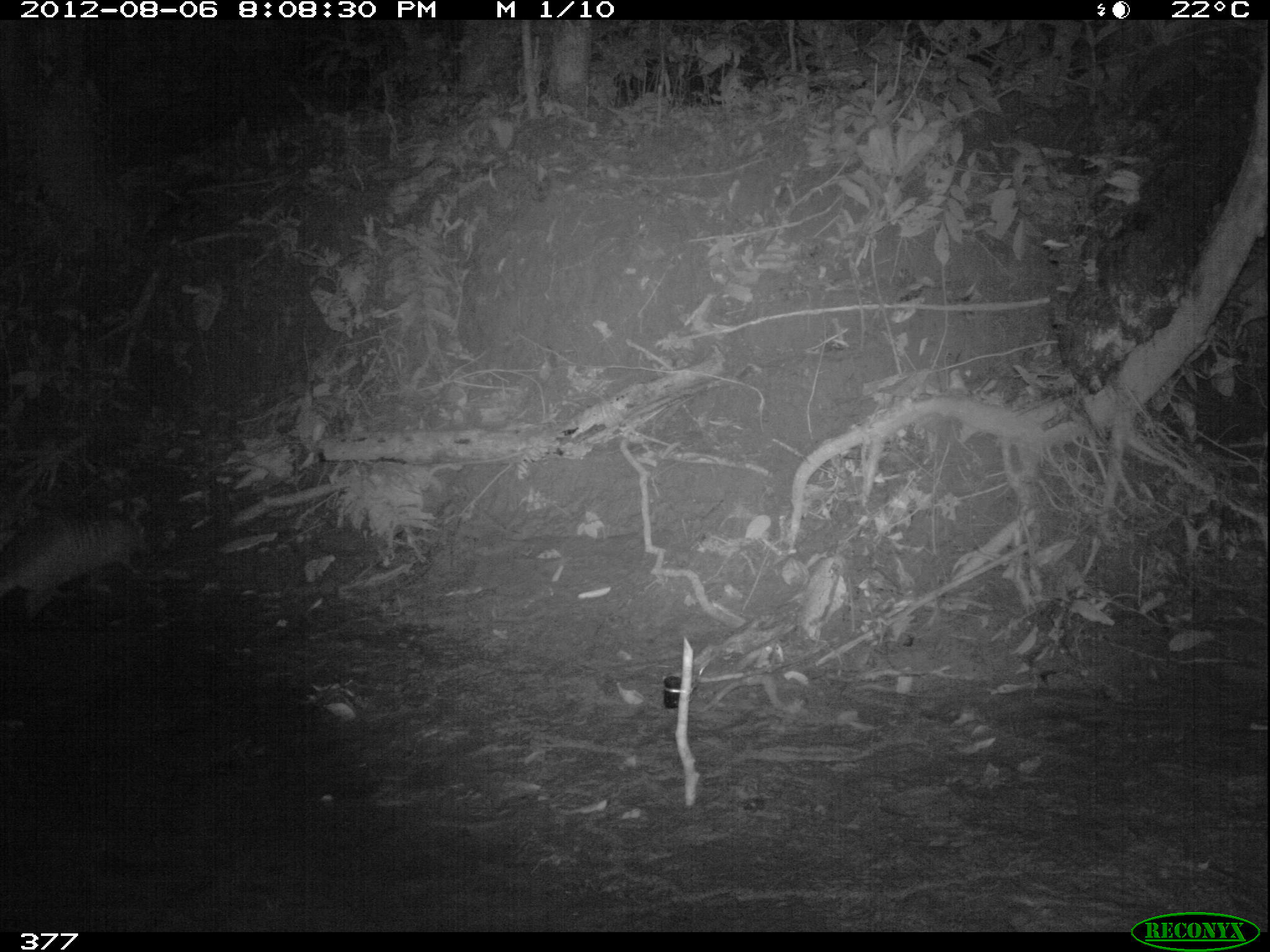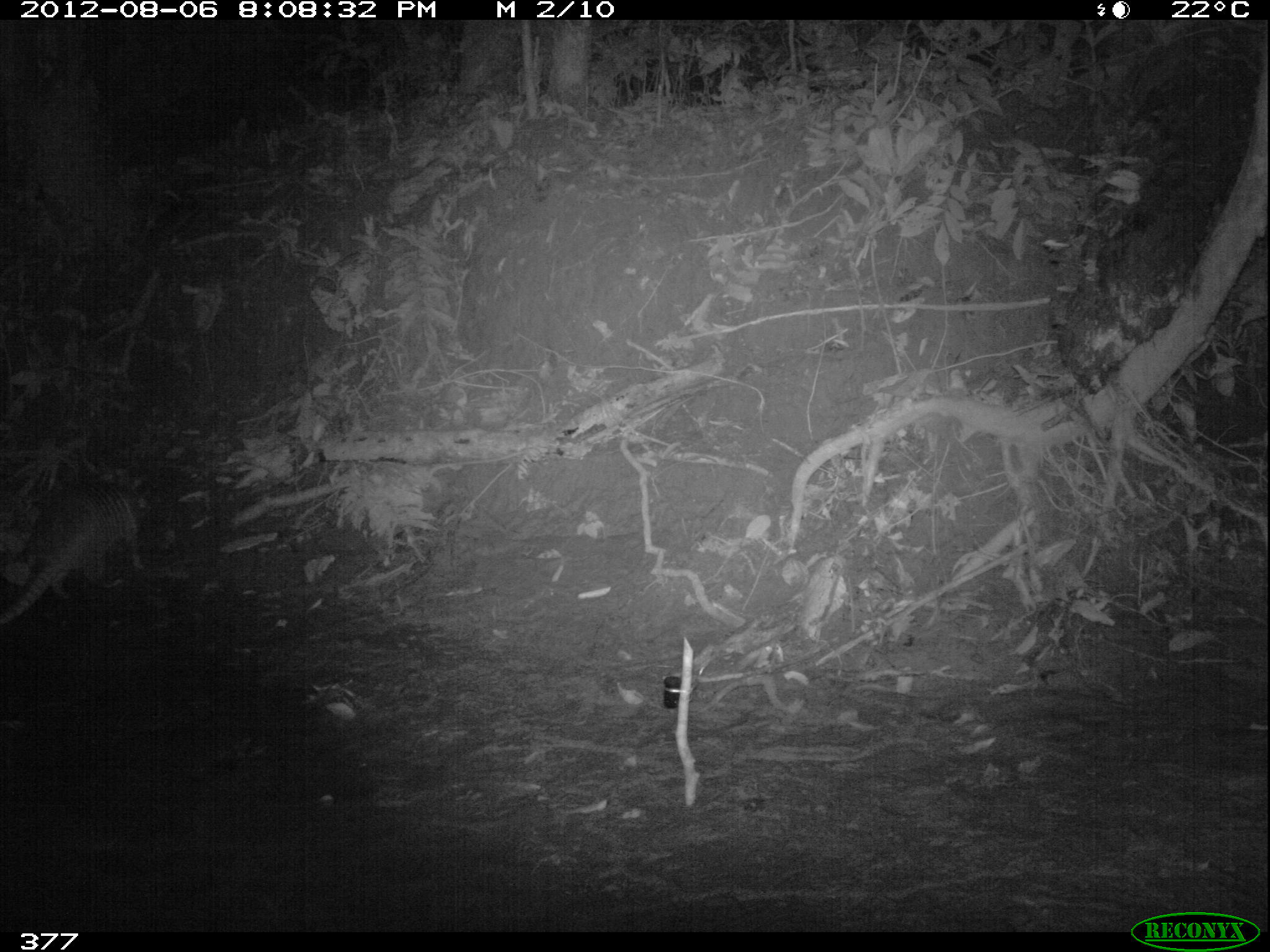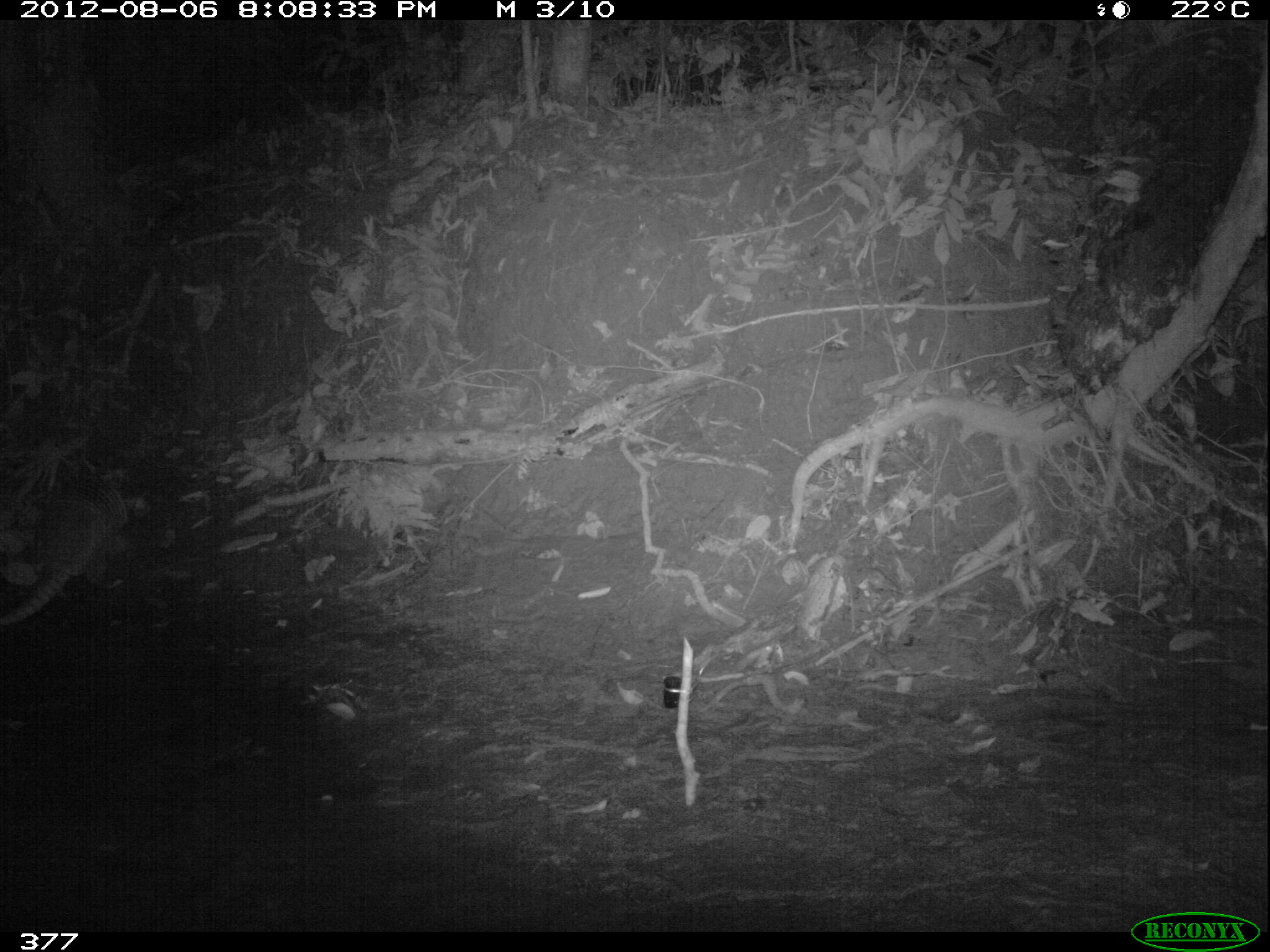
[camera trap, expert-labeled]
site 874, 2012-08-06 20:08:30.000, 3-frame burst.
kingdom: Animalia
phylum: Chordata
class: Mammalia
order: Cingulata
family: Dasypodidae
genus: Dasypus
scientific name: Dasypus novemcinctus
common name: nine-banded armadillo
Dasypus novemcinctus (nine-banded armadillo).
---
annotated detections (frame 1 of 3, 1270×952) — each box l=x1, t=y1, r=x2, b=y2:
dasypus novemcinctus: l=0, t=501, r=154, b=613